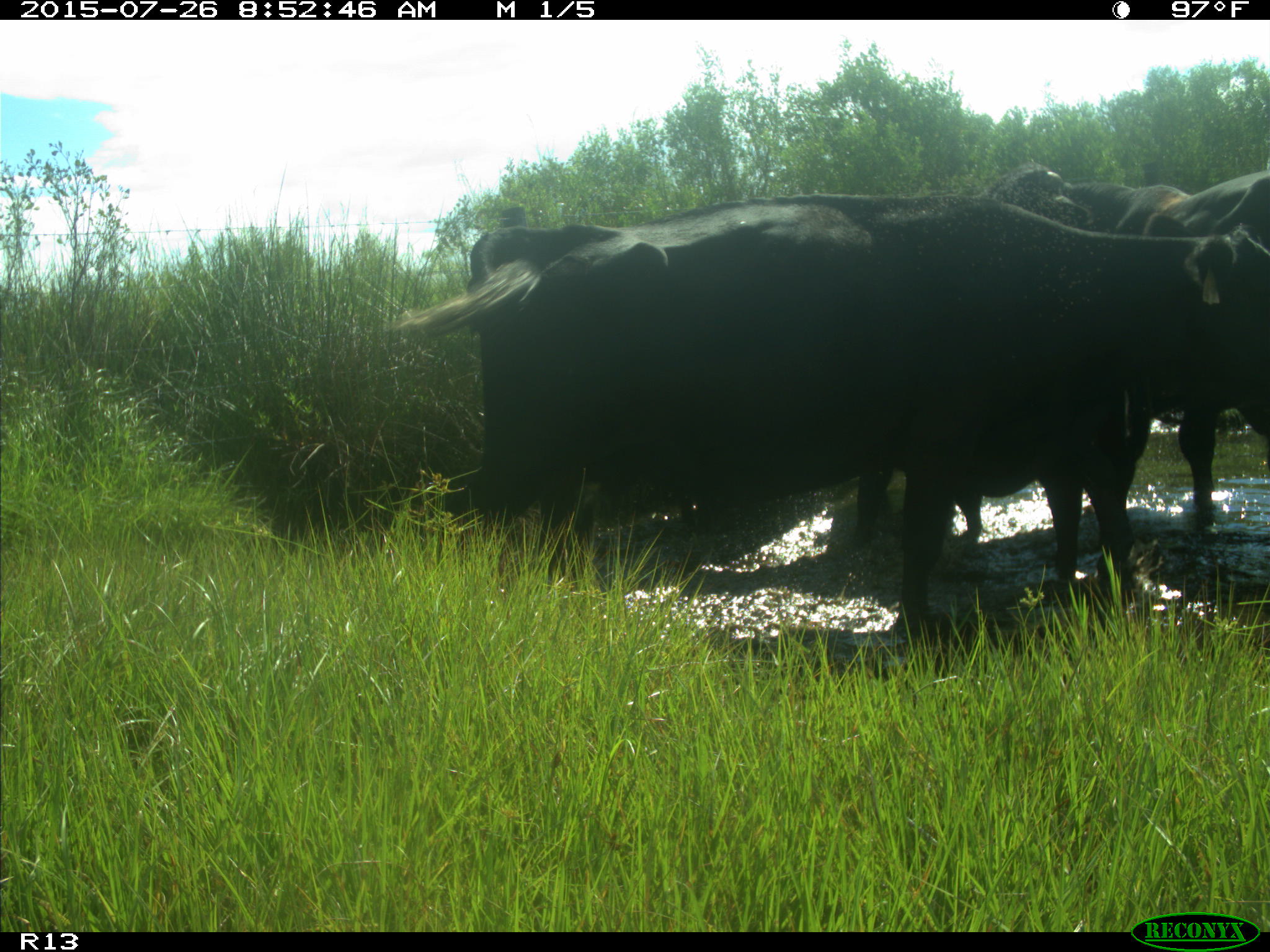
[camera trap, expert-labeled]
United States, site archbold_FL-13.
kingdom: Animalia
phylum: Chordata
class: Mammalia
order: Artiodactyla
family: Bovidae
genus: Bos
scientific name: Bos taurus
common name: domestic cow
Bos taurus (domestic cow).